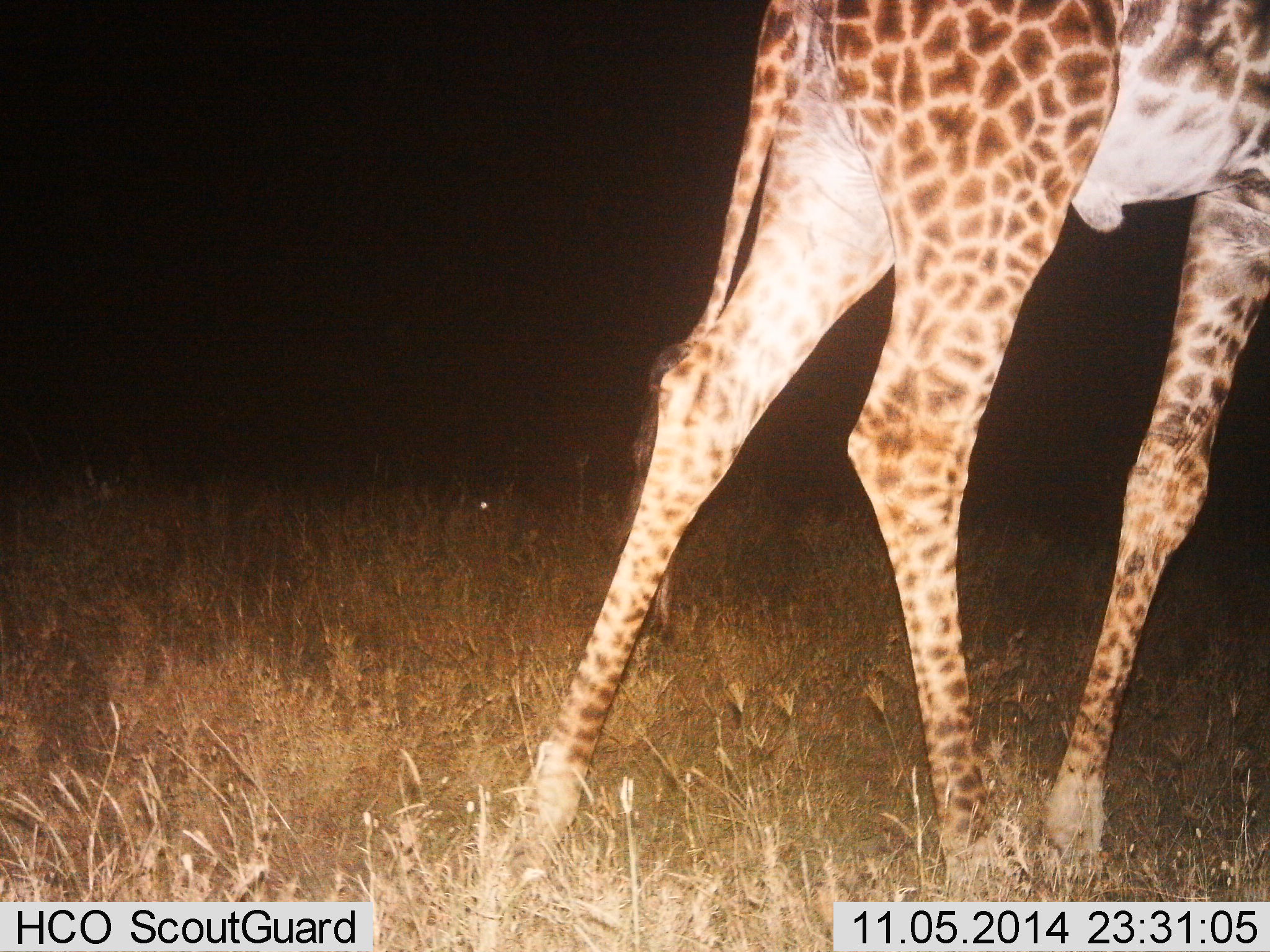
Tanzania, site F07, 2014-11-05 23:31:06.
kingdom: Animalia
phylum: Chordata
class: Mammalia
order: Artiodactyla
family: Giraffidae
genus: Giraffa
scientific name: Giraffa camelopardalis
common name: giraffe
Giraffe (Giraffa camelopardalis), count 1. Behavior (volunteer vote fractions): standing 40%, resting 0%, moving 60%, interacting 0%. Young present (vote fraction): 0%. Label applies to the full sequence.